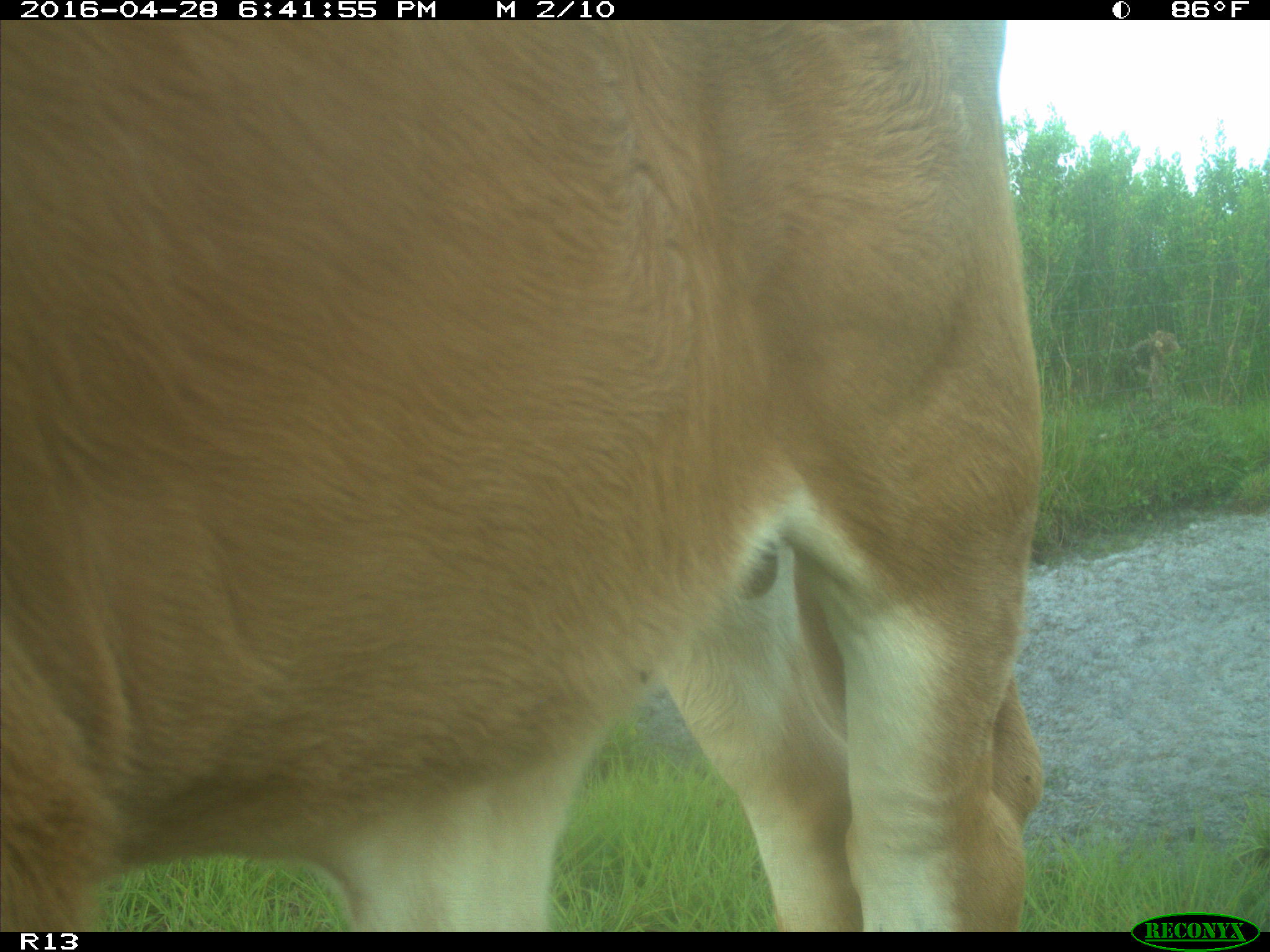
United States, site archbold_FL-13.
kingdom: Animalia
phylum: Chordata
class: Mammalia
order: Artiodactyla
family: Bovidae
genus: Bos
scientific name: Bos taurus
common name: domestic cow